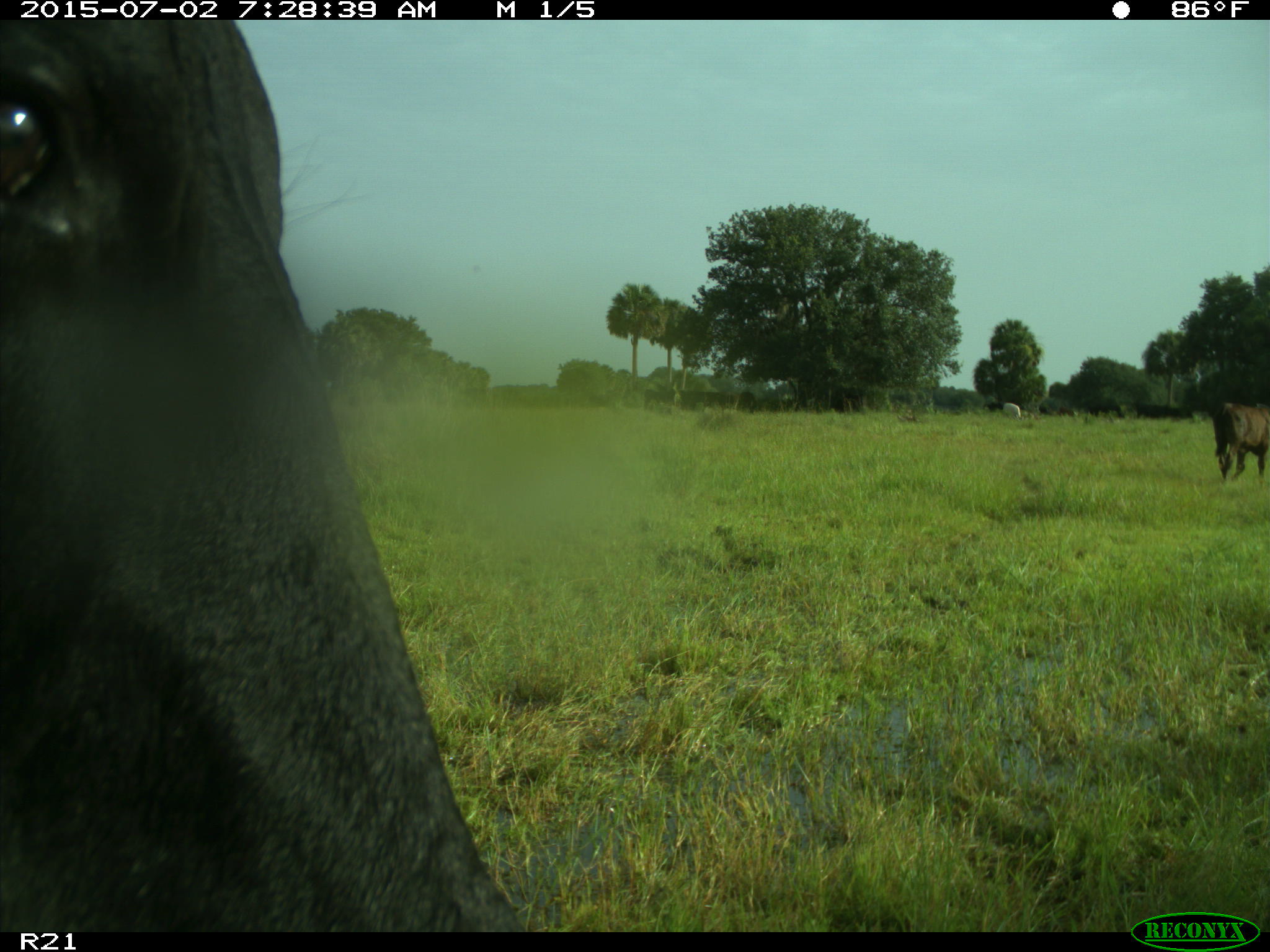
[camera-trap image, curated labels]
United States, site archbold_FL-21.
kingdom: Animalia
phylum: Chordata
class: Mammalia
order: Artiodactyla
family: Bovidae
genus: Bos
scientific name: Bos taurus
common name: domestic cow